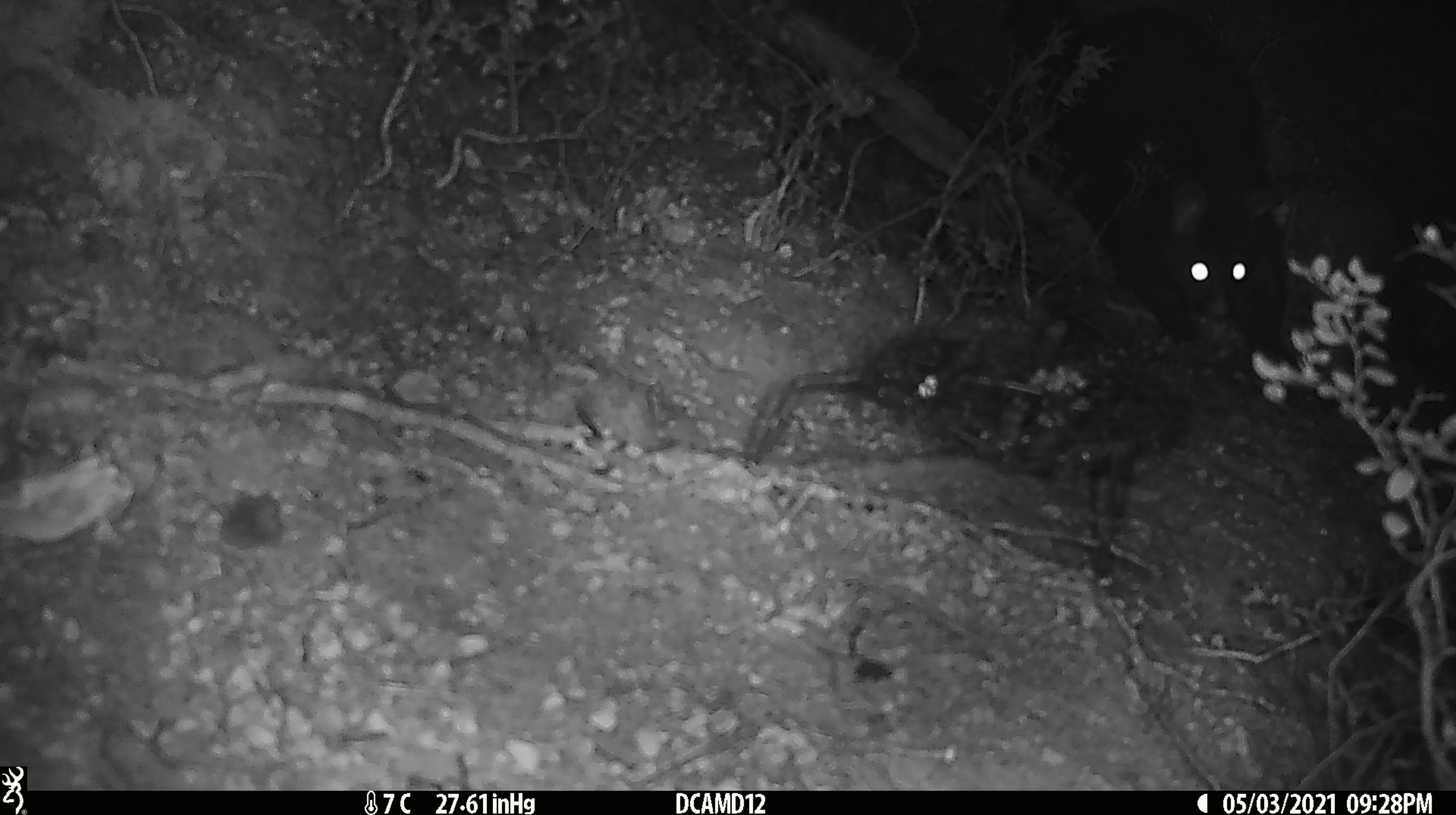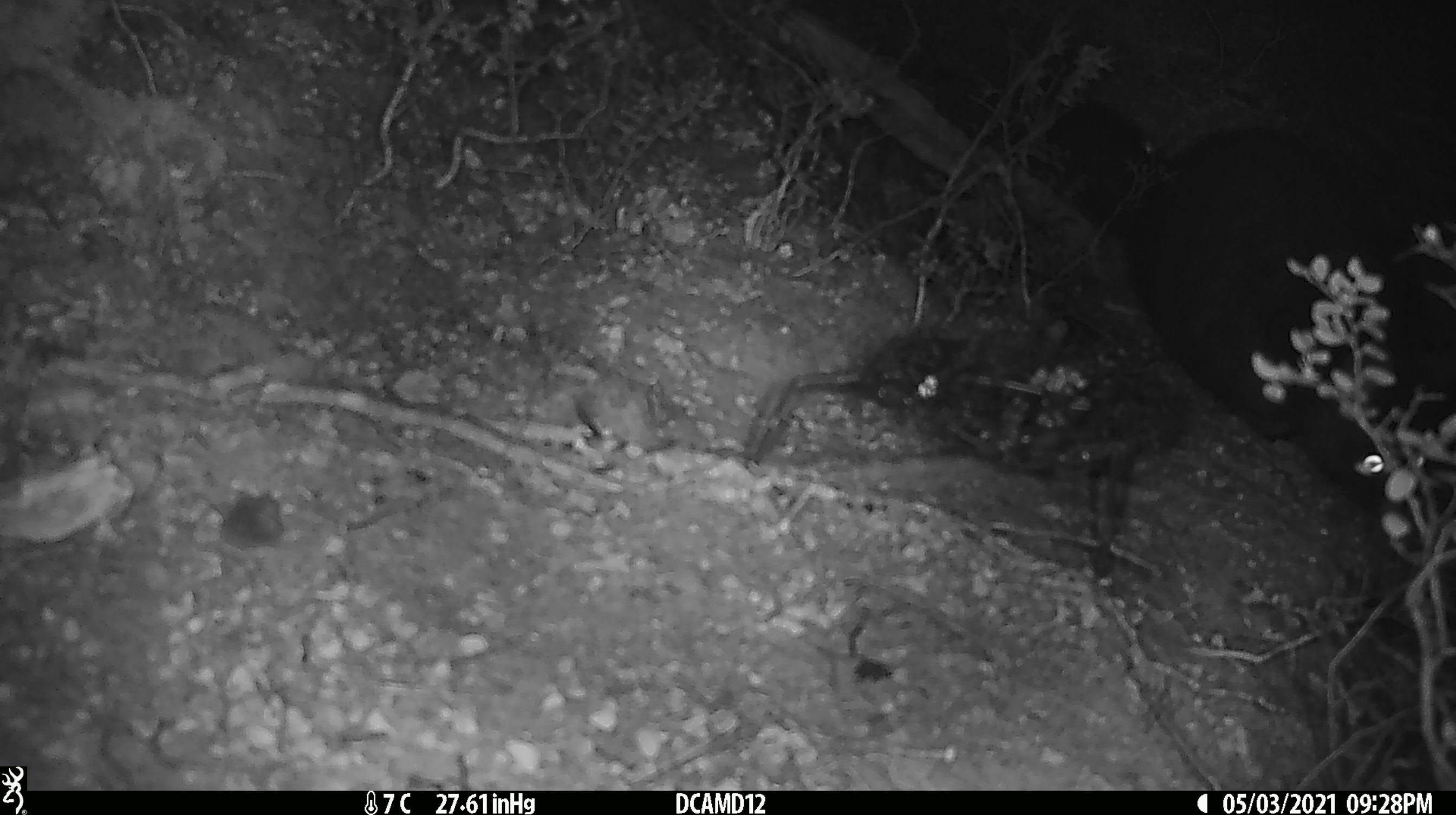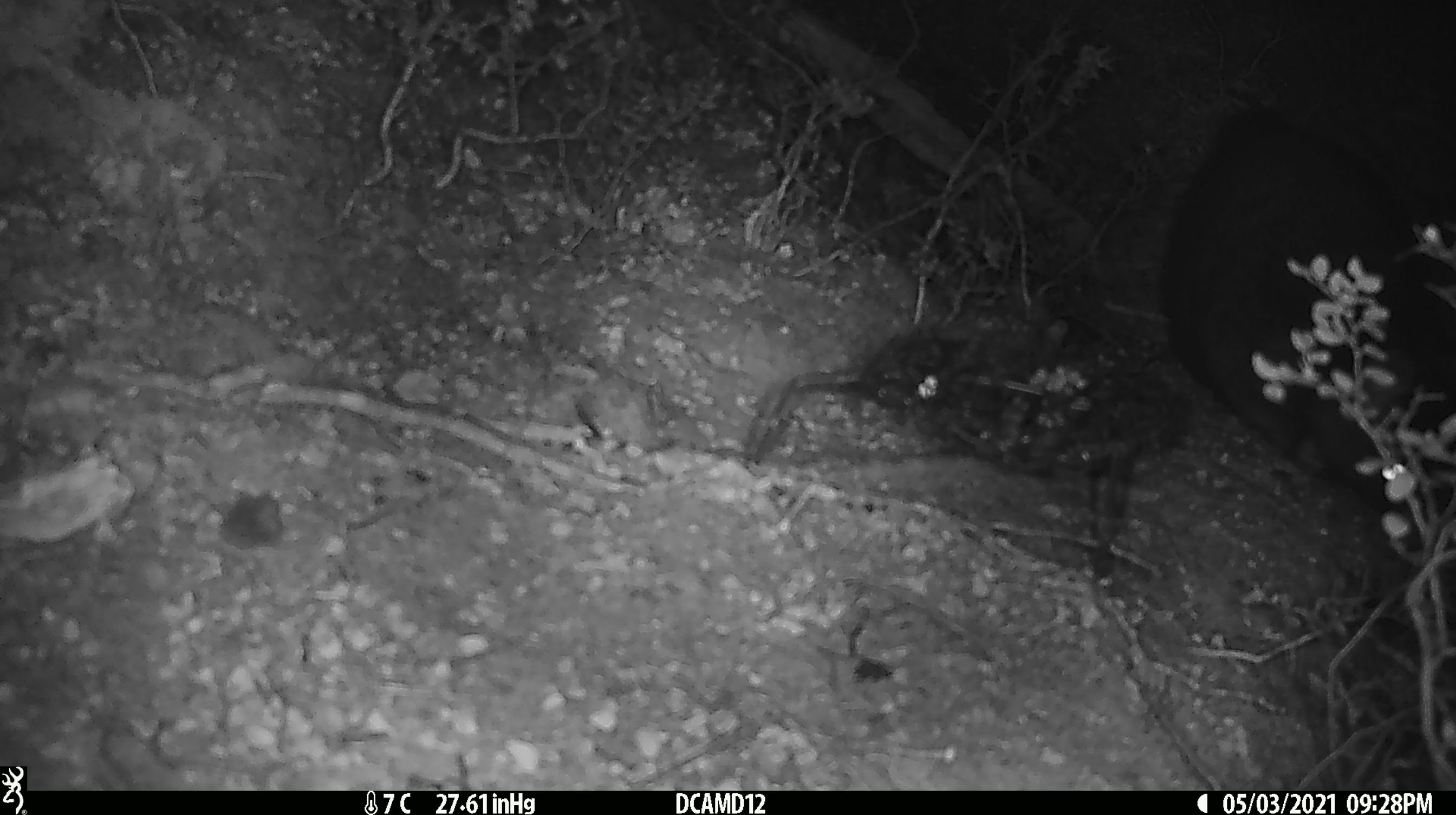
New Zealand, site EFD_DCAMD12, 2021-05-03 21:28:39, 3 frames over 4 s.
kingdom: Animalia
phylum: Chordata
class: Mammalia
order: Diprotodontia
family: Phalangeridae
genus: Trichosurus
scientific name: Trichosurus vulpecula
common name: common brushtail possum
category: possum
Possum (common brushtail possum) (Trichosurus vulpecula).